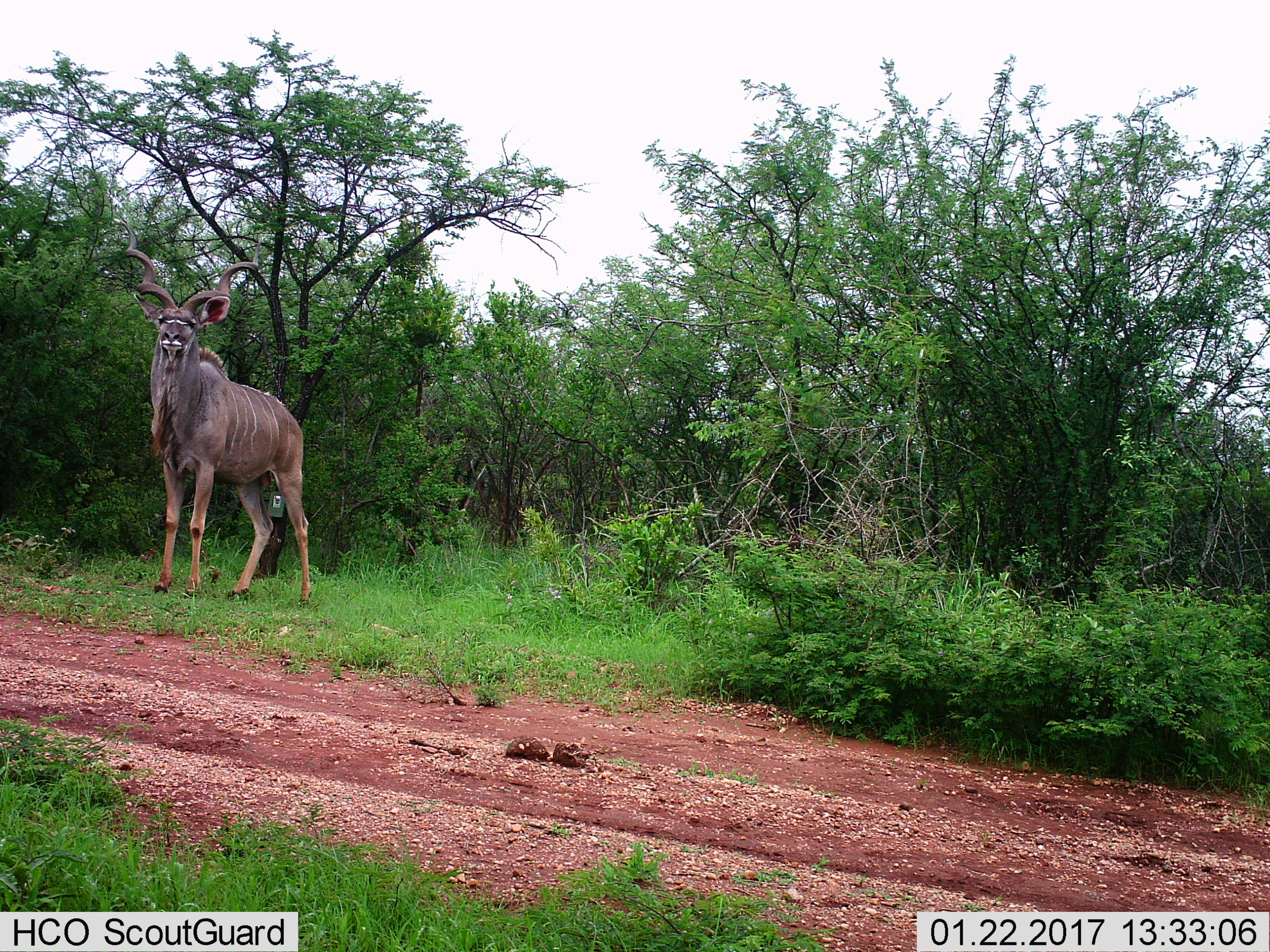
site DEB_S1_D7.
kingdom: Animalia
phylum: Chordata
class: Mammalia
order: Artiodactyla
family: Bovidae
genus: Tragelaphus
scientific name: Tragelaphus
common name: kudu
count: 1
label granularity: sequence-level